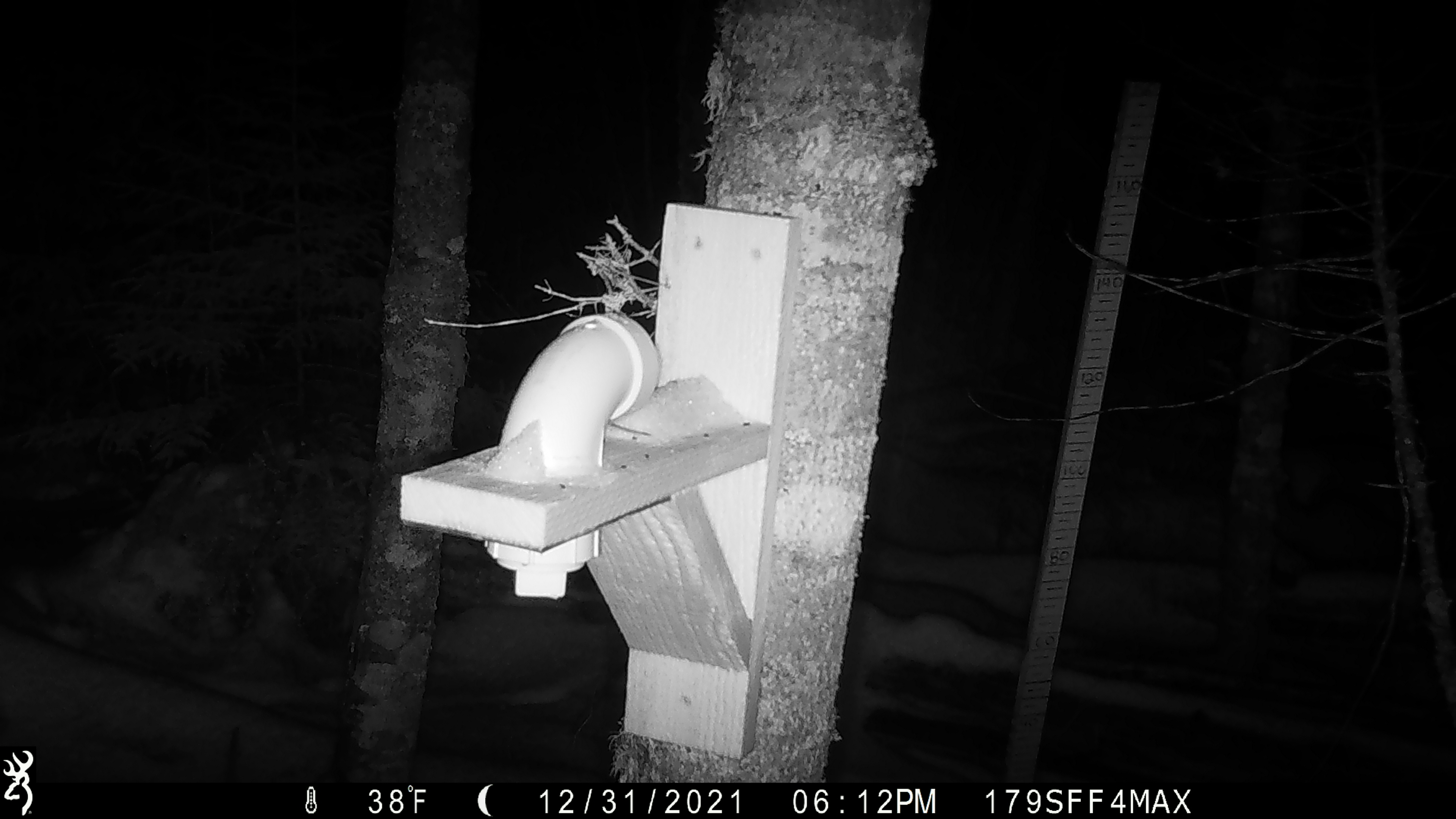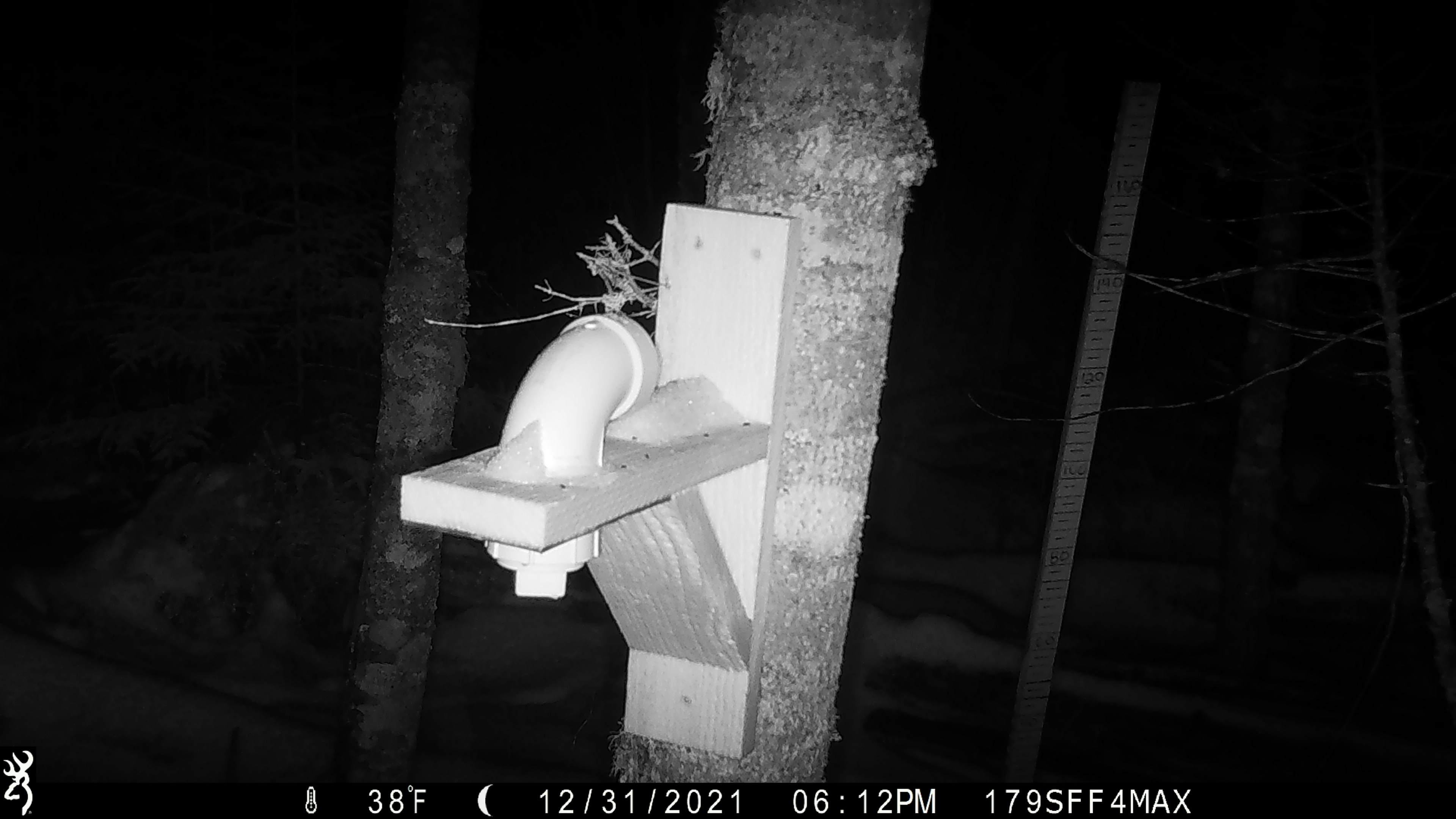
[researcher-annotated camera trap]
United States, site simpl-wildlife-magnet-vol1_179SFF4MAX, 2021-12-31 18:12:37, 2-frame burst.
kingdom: Animalia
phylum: Chordata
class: Mammalia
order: Rodentia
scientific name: Rodentia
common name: mouse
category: mouse sp.